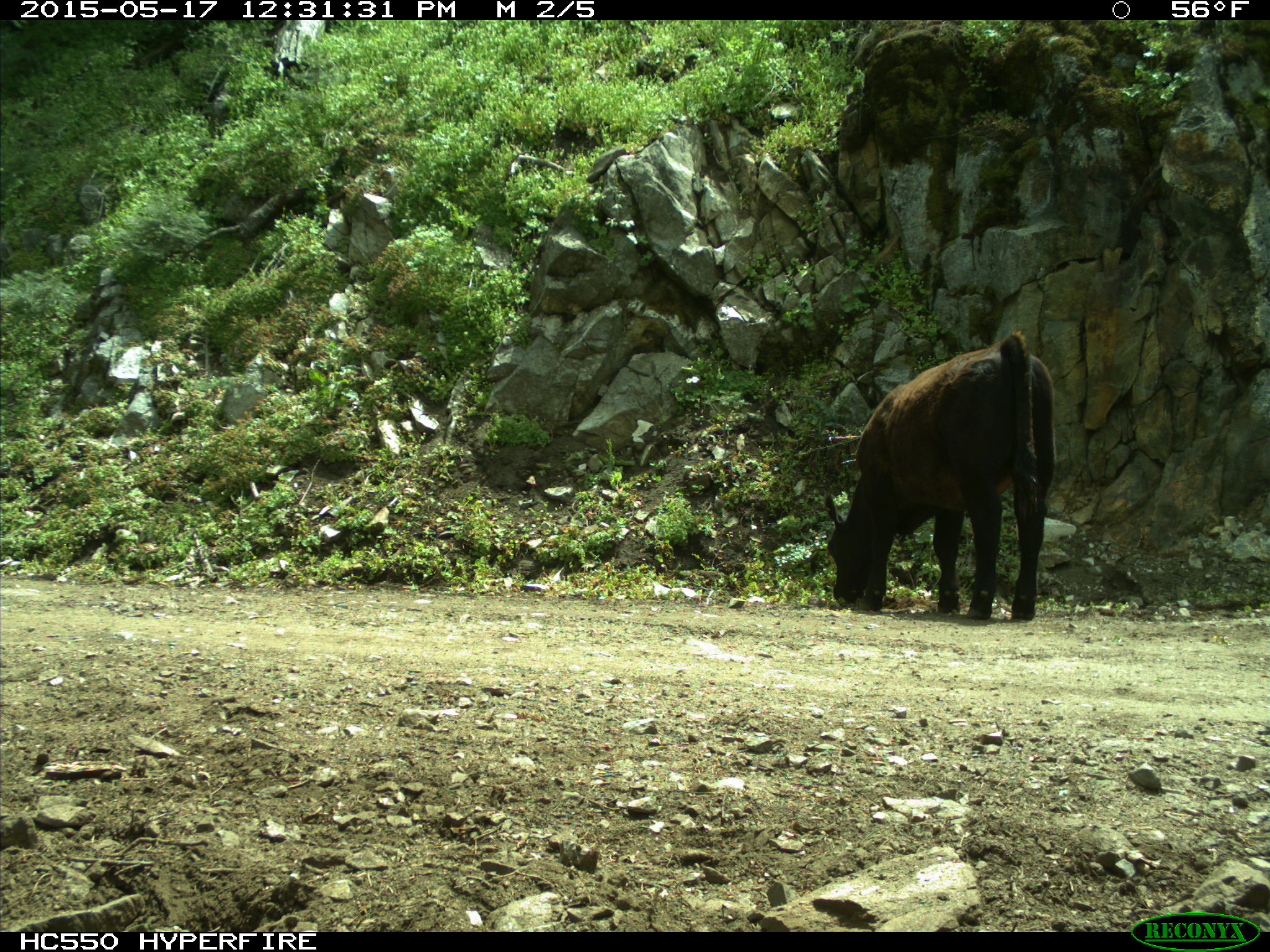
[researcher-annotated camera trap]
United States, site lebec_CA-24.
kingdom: Animalia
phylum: Chordata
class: Mammalia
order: Artiodactyla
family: Bovidae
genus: Bos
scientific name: Bos taurus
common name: domestic cow